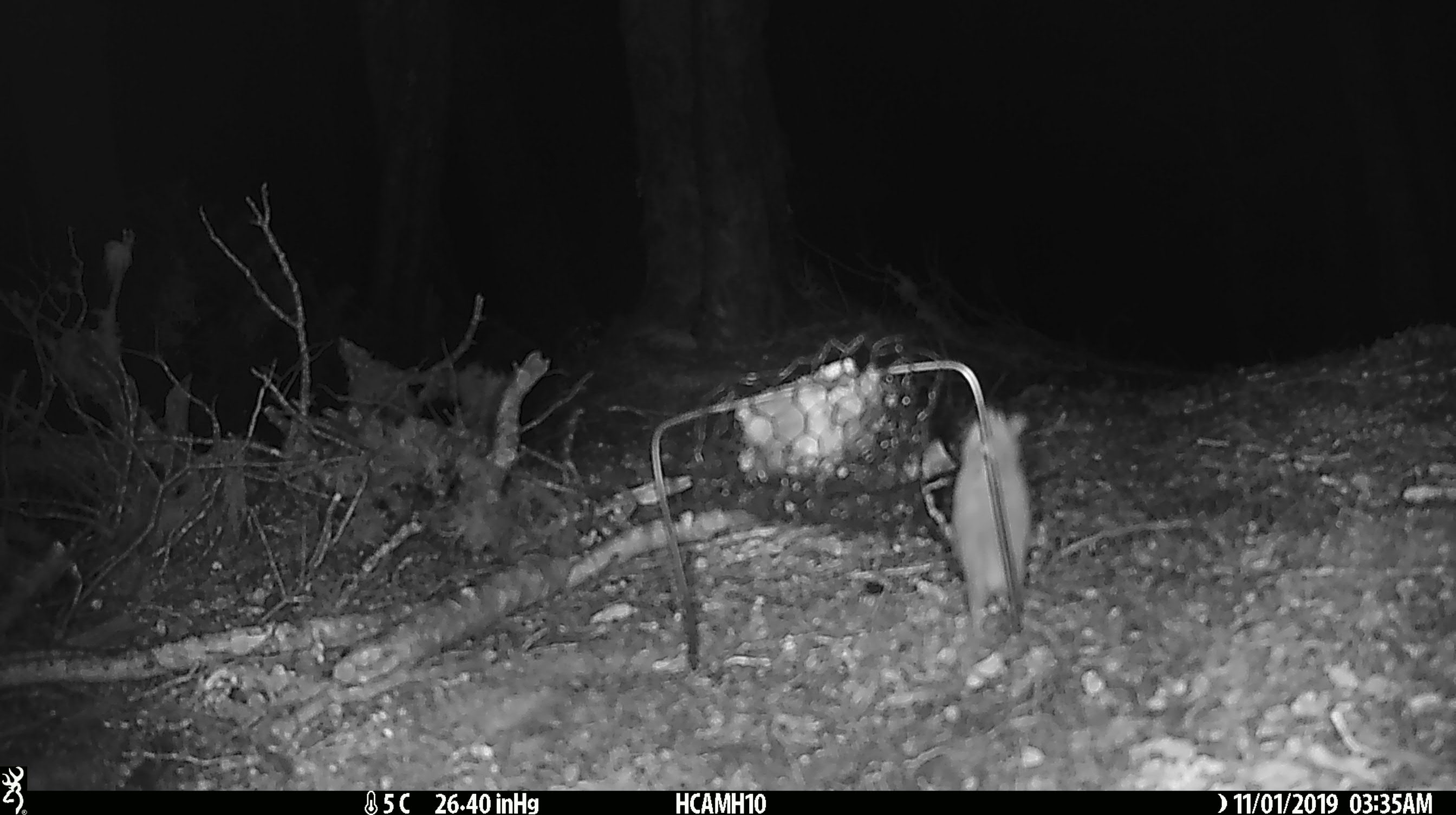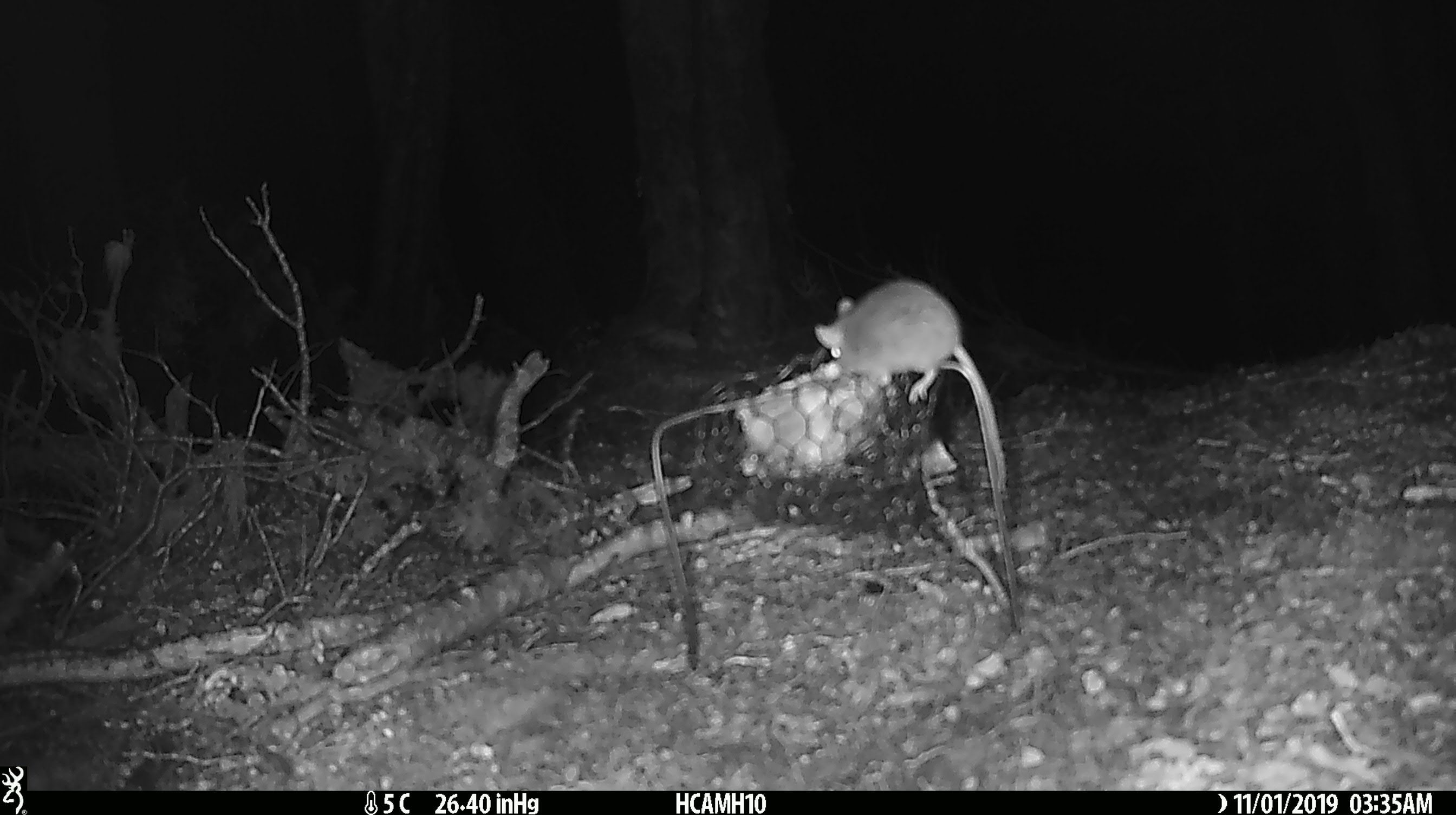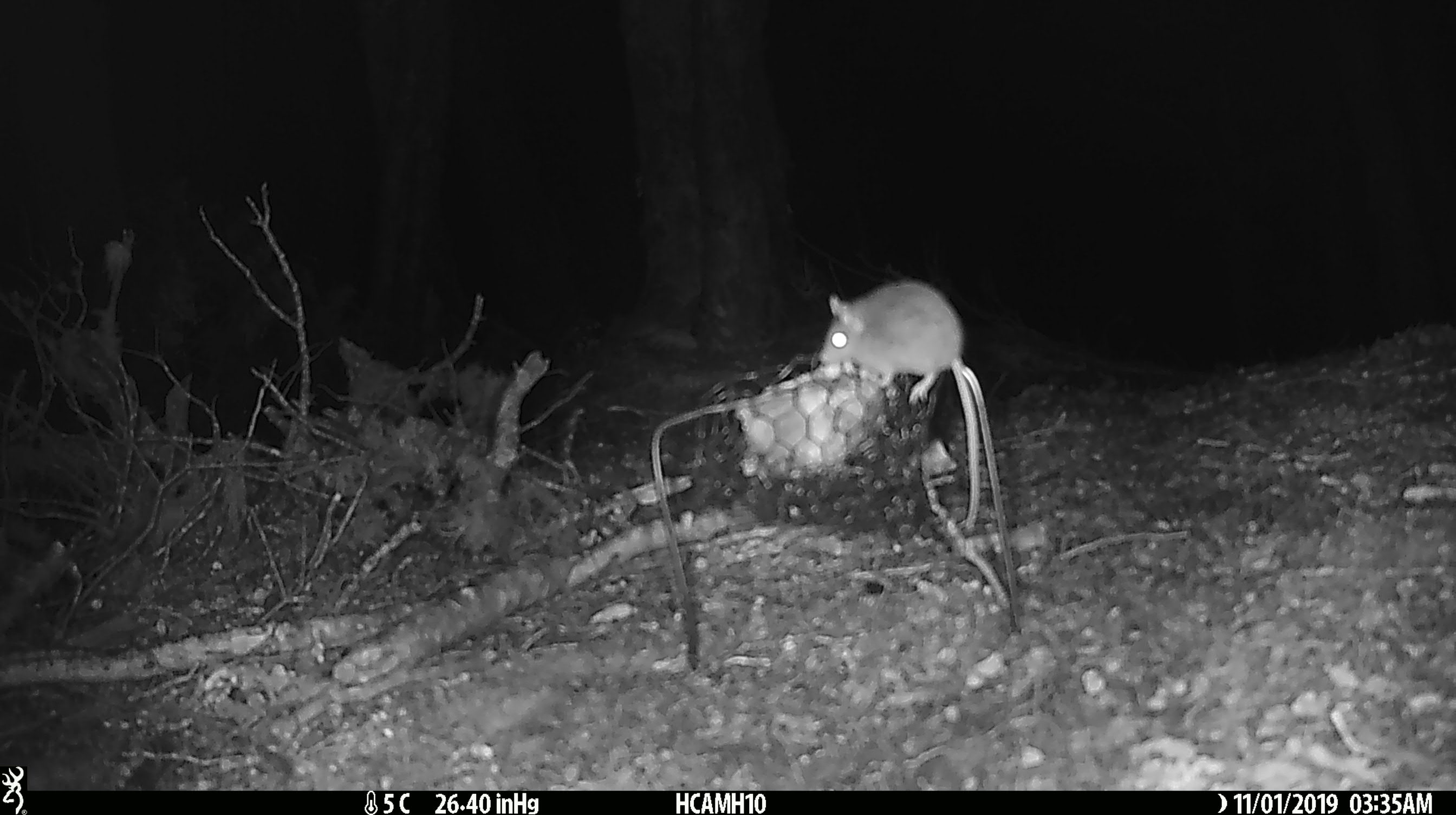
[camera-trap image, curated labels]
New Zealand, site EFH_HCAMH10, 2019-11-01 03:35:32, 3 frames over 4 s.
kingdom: Animalia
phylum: Chordata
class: Mammalia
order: Rodentia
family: Muridae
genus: Mus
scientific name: Mus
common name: mouse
Mouse (Mus).